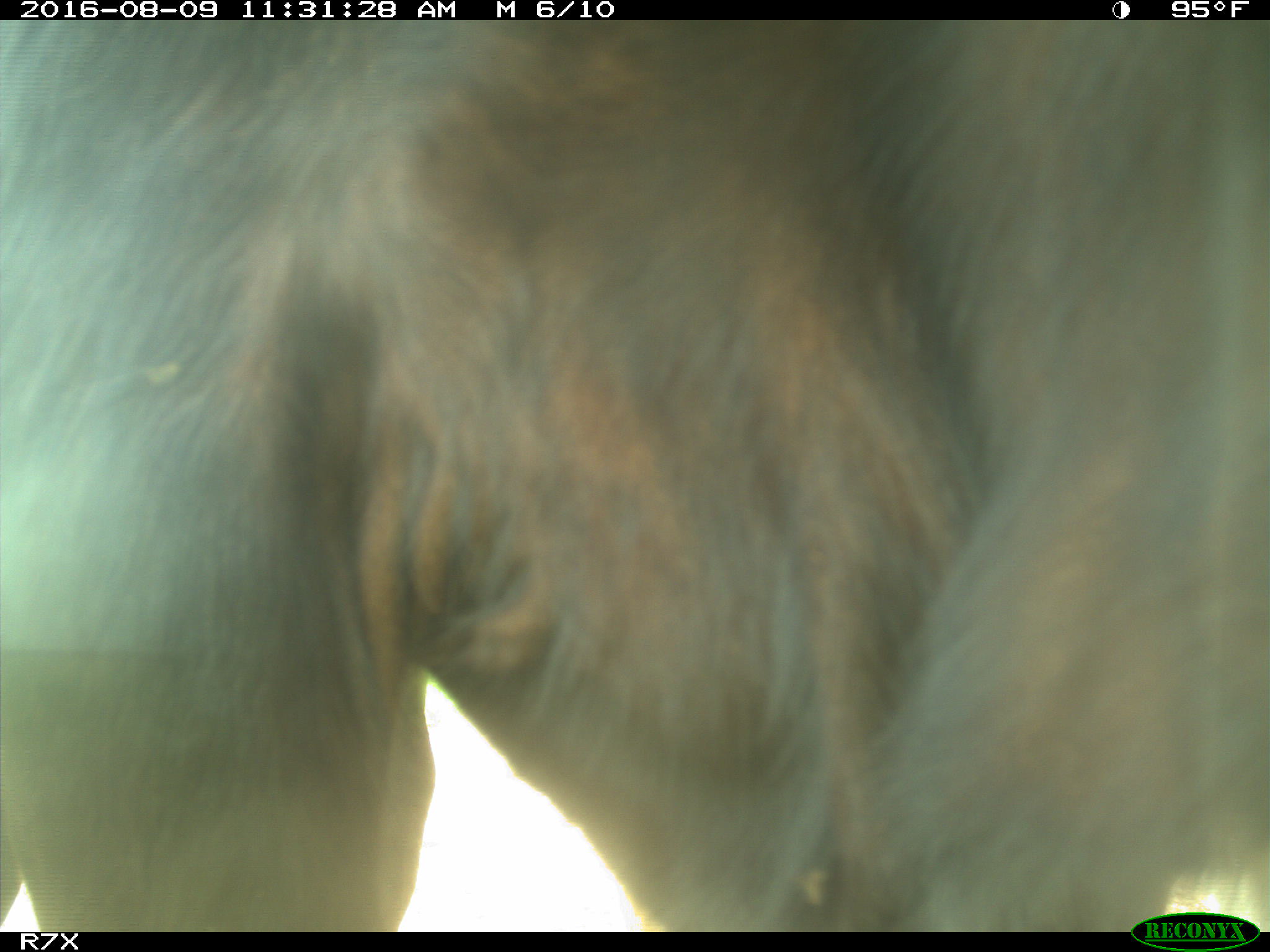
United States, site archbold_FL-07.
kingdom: Animalia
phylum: Chordata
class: Mammalia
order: Artiodactyla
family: Bovidae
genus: Bos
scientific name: Bos taurus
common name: domestic cow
Bos taurus (domestic cow).